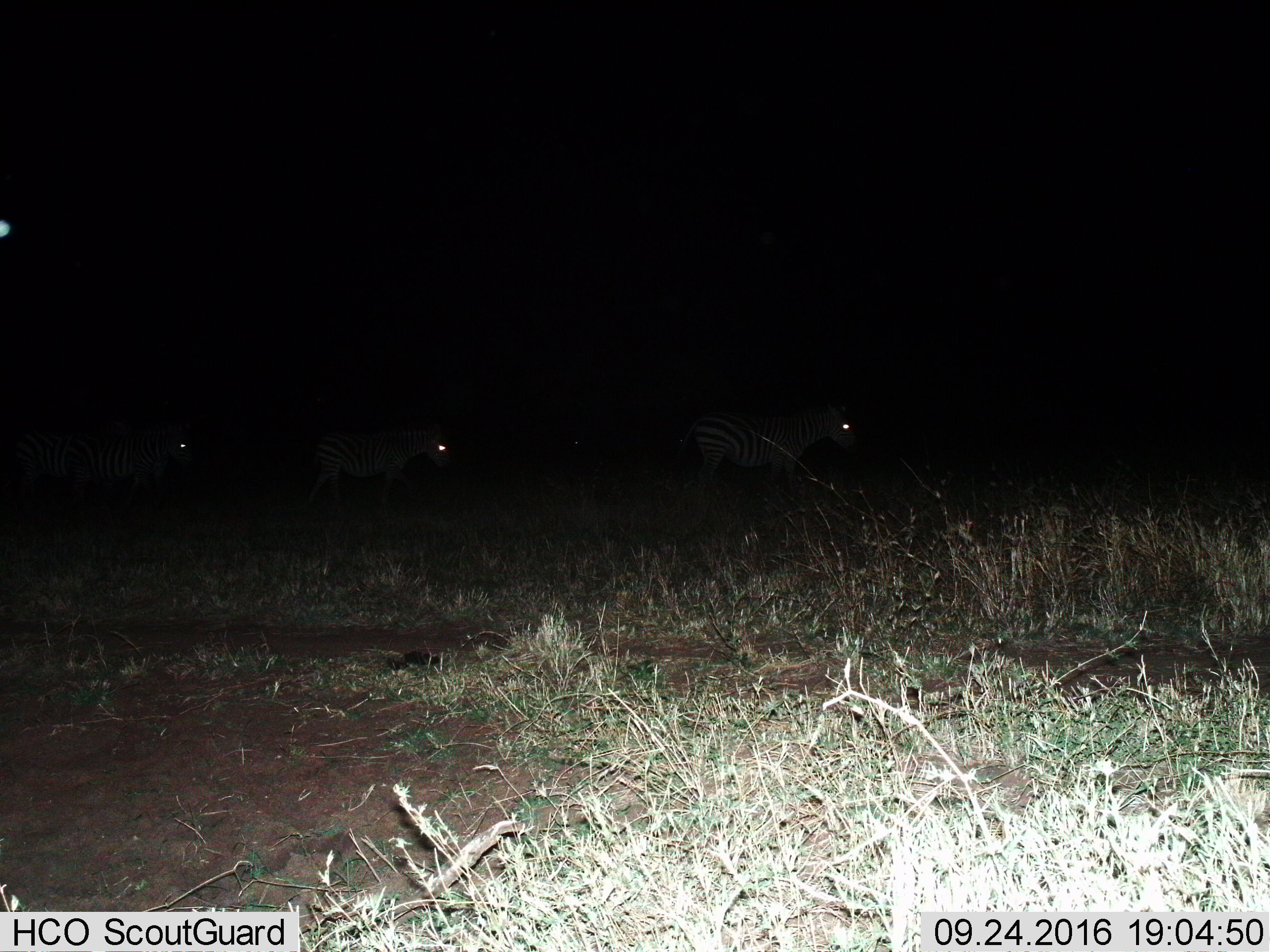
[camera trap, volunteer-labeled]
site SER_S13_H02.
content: unidentified animal